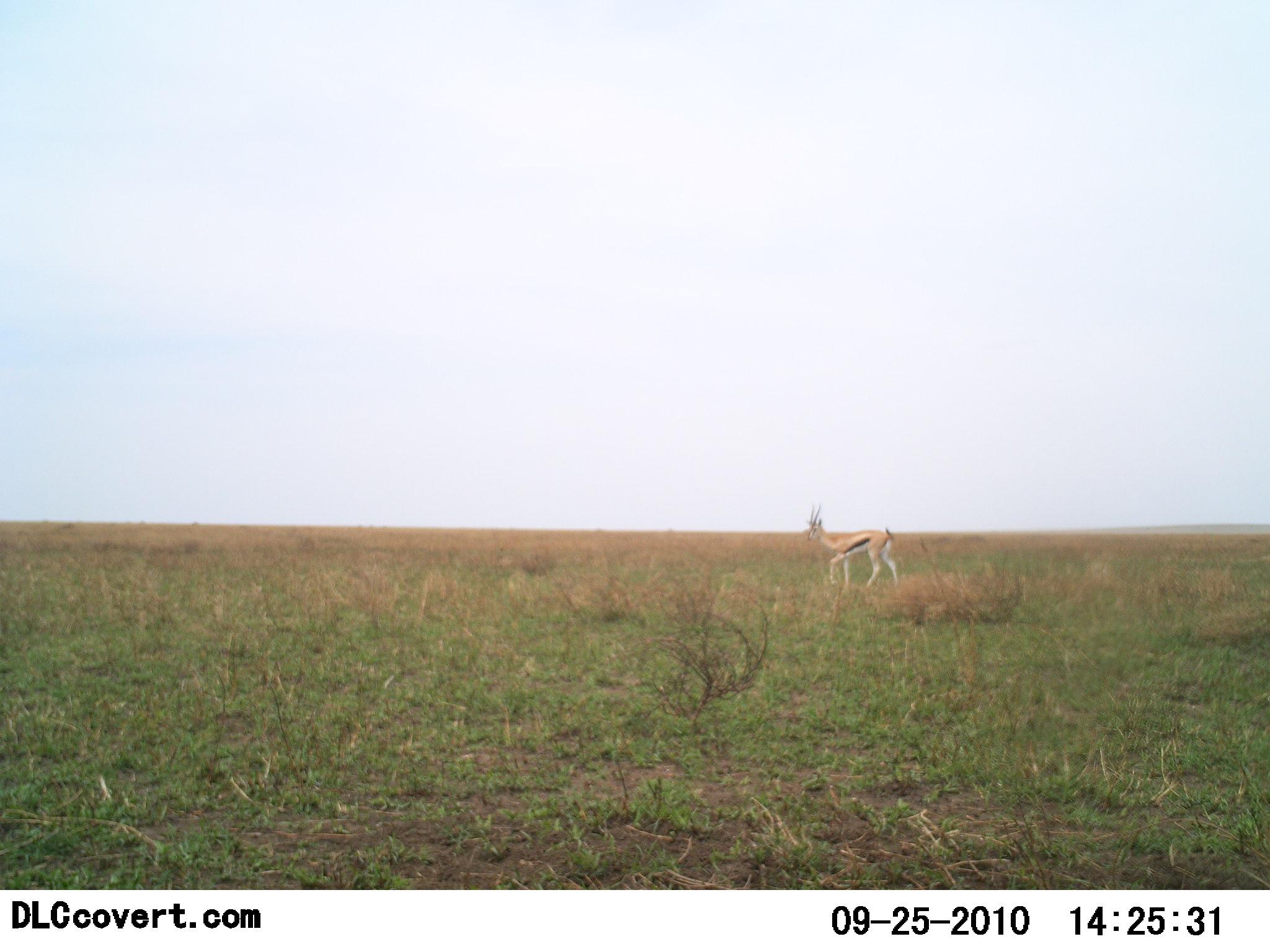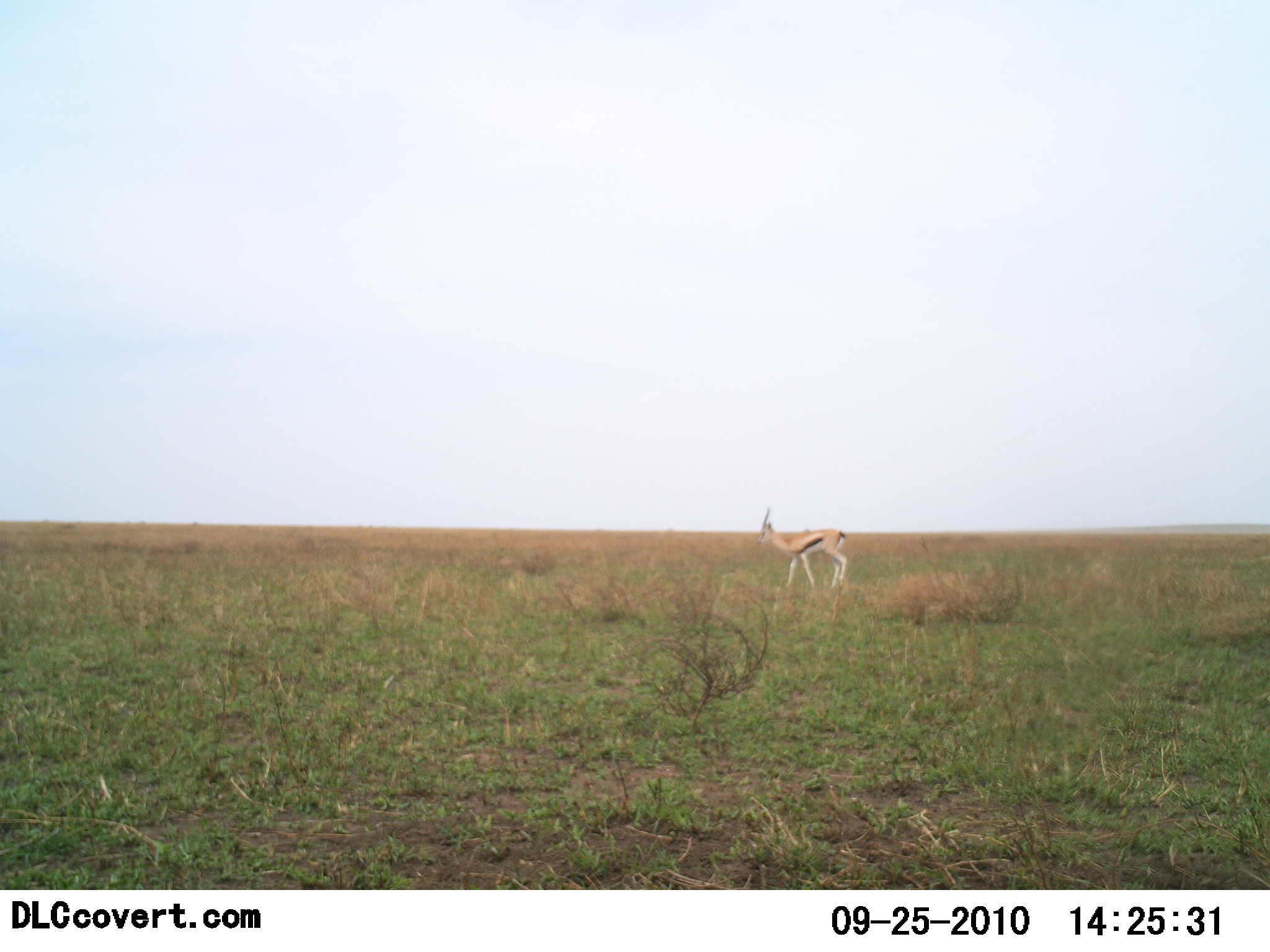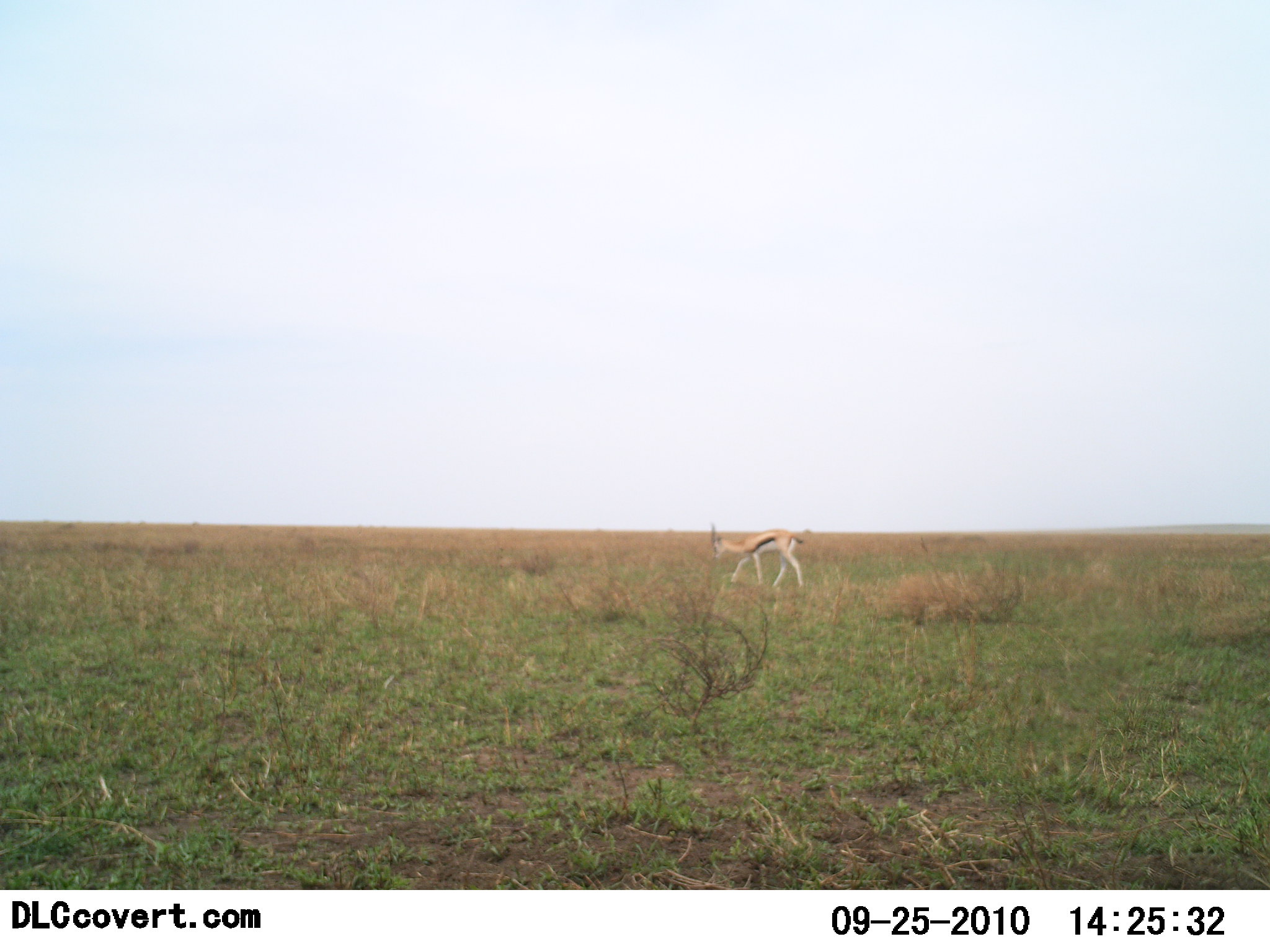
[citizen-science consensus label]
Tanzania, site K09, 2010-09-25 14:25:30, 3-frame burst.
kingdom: Animalia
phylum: Chordata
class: Mammalia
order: Artiodactyla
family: Bovidae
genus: Eudorcas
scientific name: Eudorcas thomsonii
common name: thomson's gazelle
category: gazellethomsons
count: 1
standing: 16%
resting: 0%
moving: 89%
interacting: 0%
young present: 0%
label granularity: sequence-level